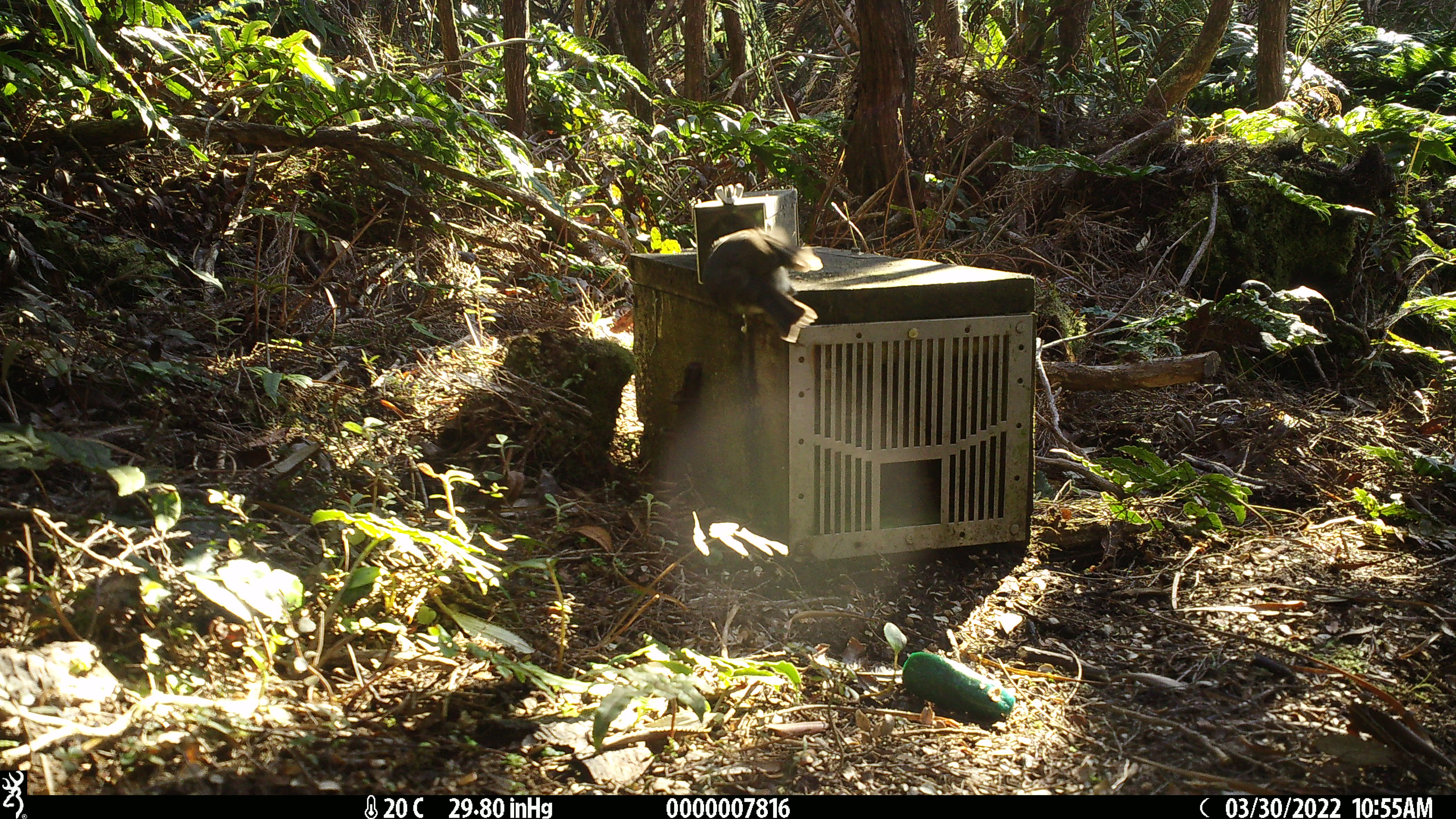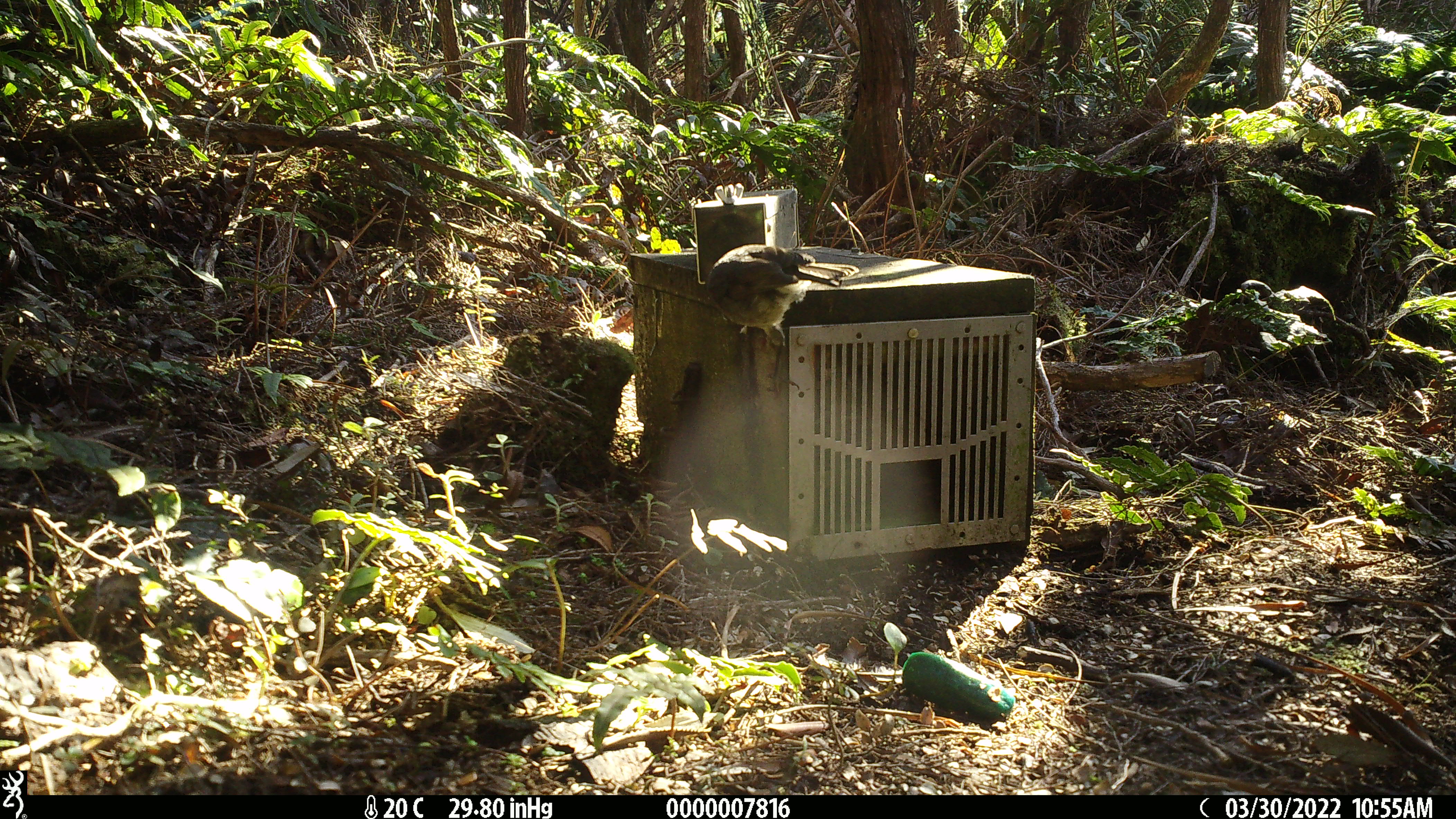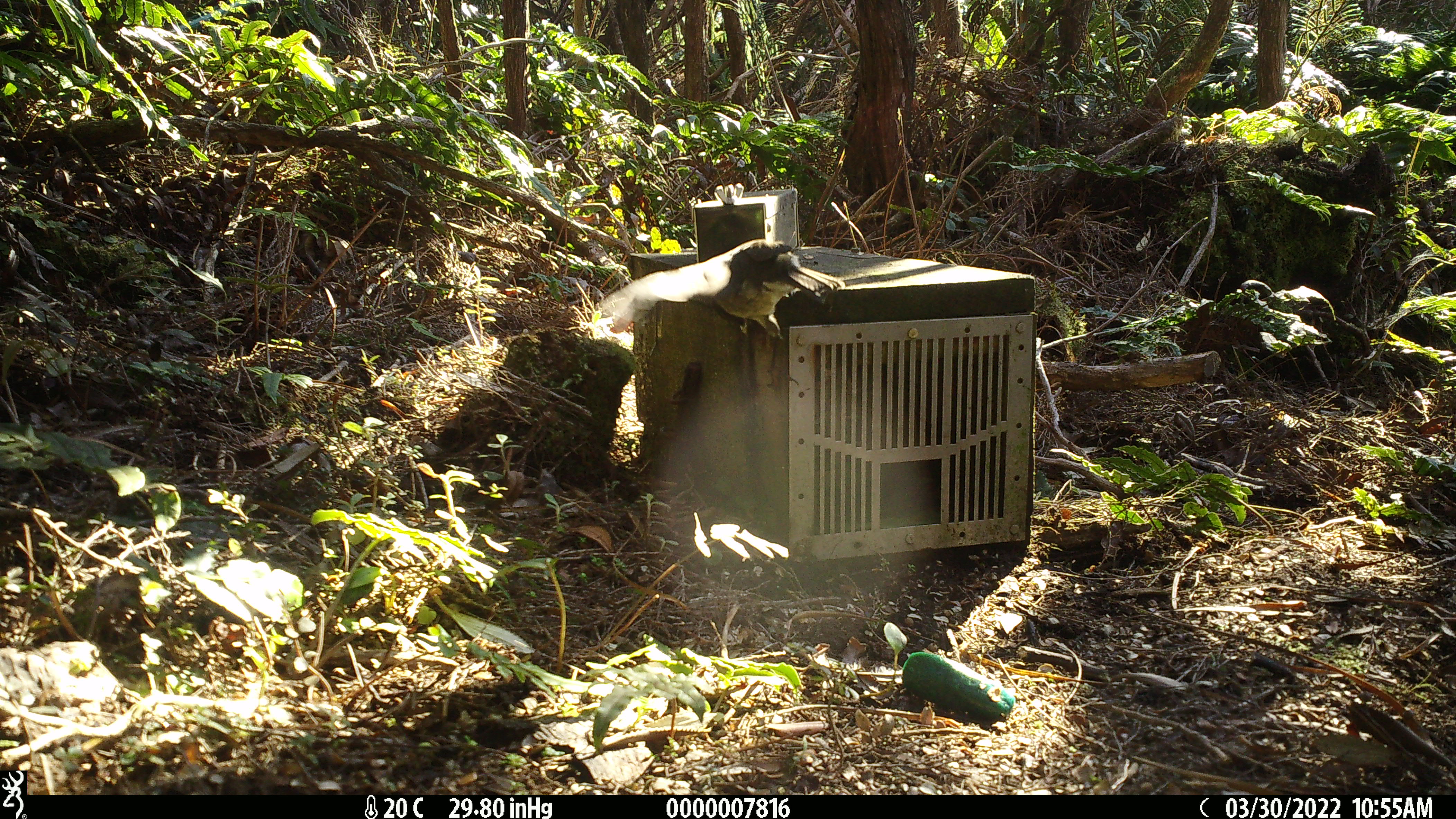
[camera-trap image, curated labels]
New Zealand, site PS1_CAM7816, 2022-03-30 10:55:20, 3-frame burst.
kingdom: Animalia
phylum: Chordata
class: Aves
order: Passeriformes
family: Petroicidae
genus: Petroica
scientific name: Petroica australis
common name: new zealand robin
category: robin